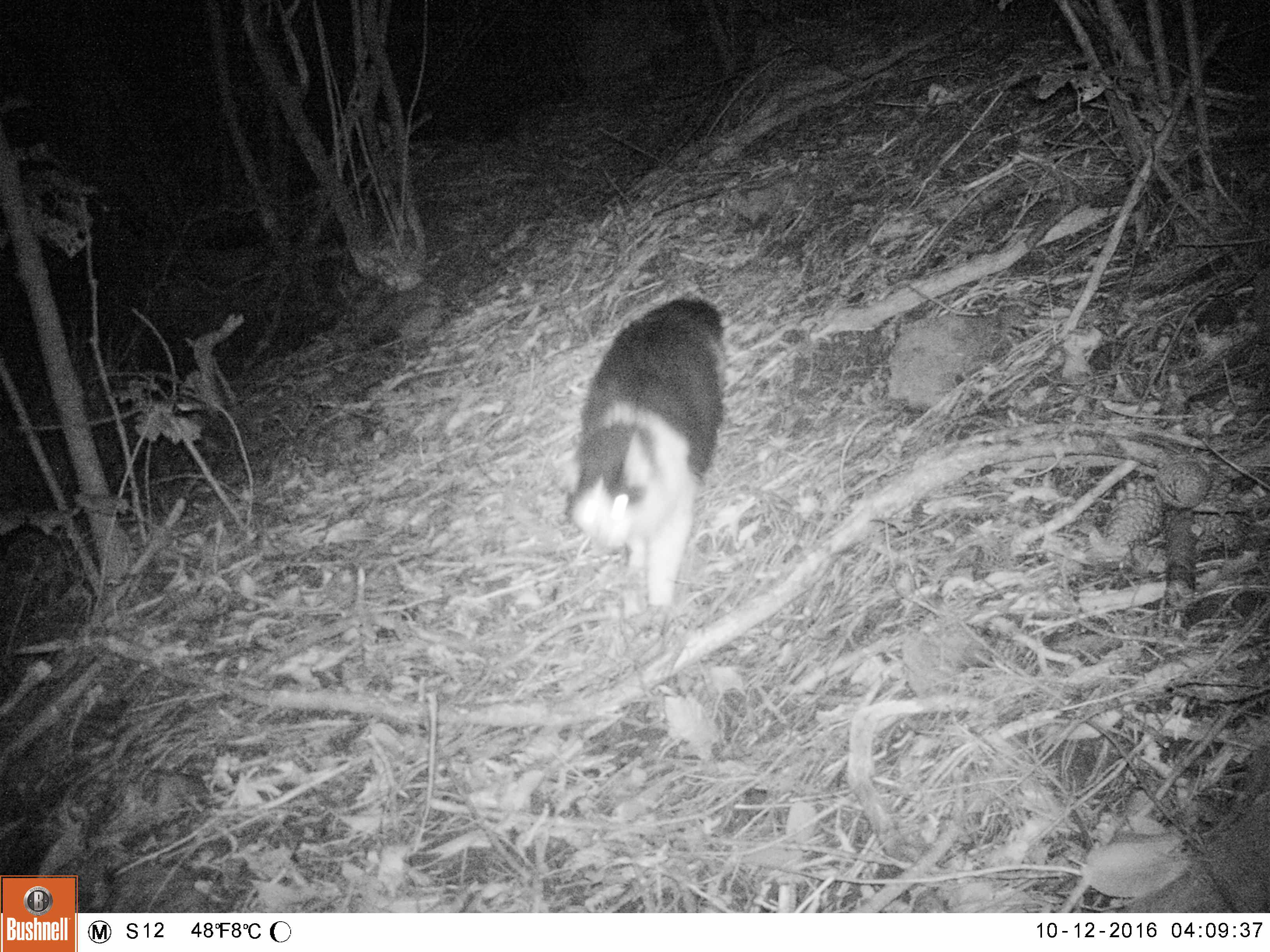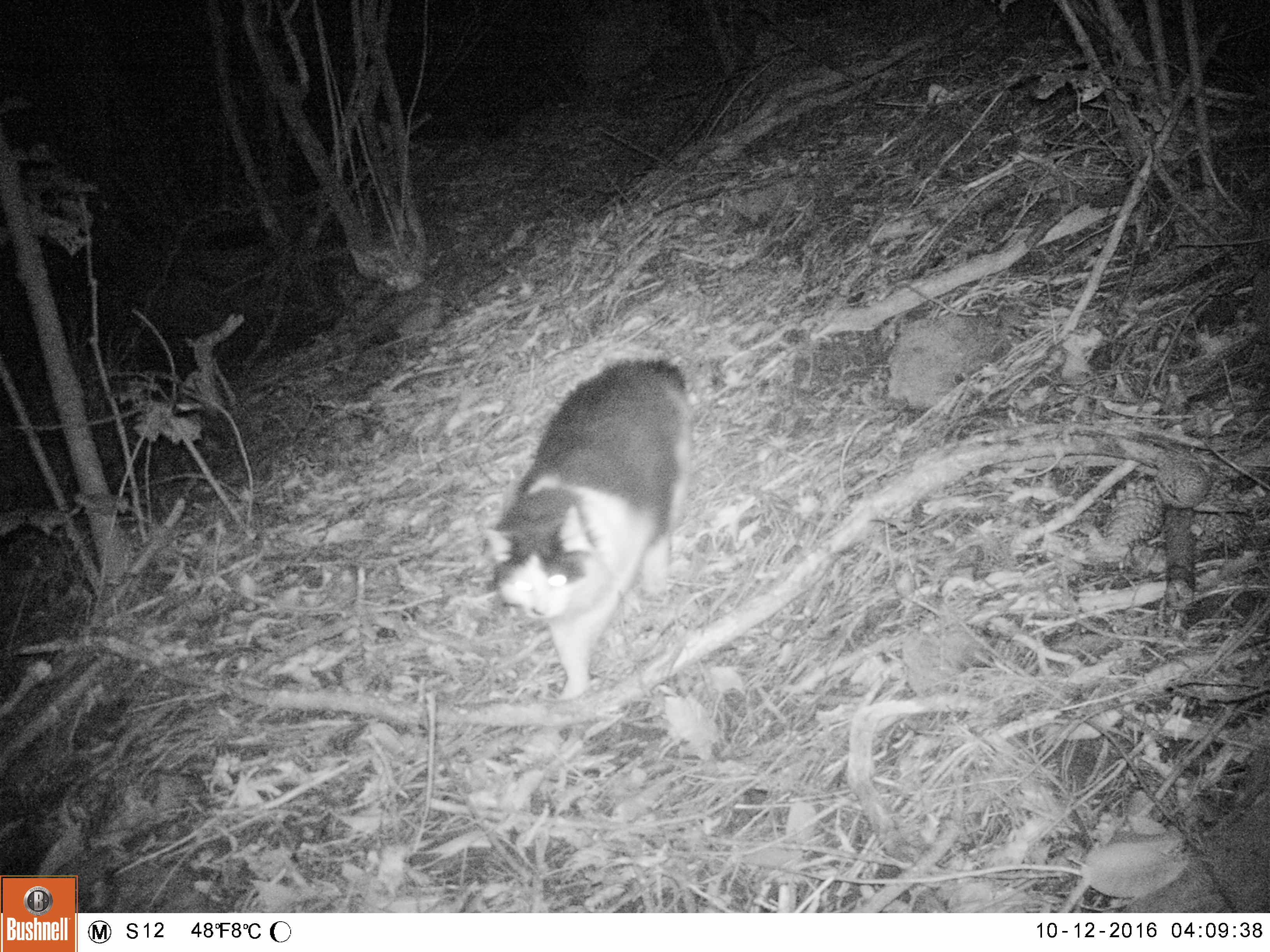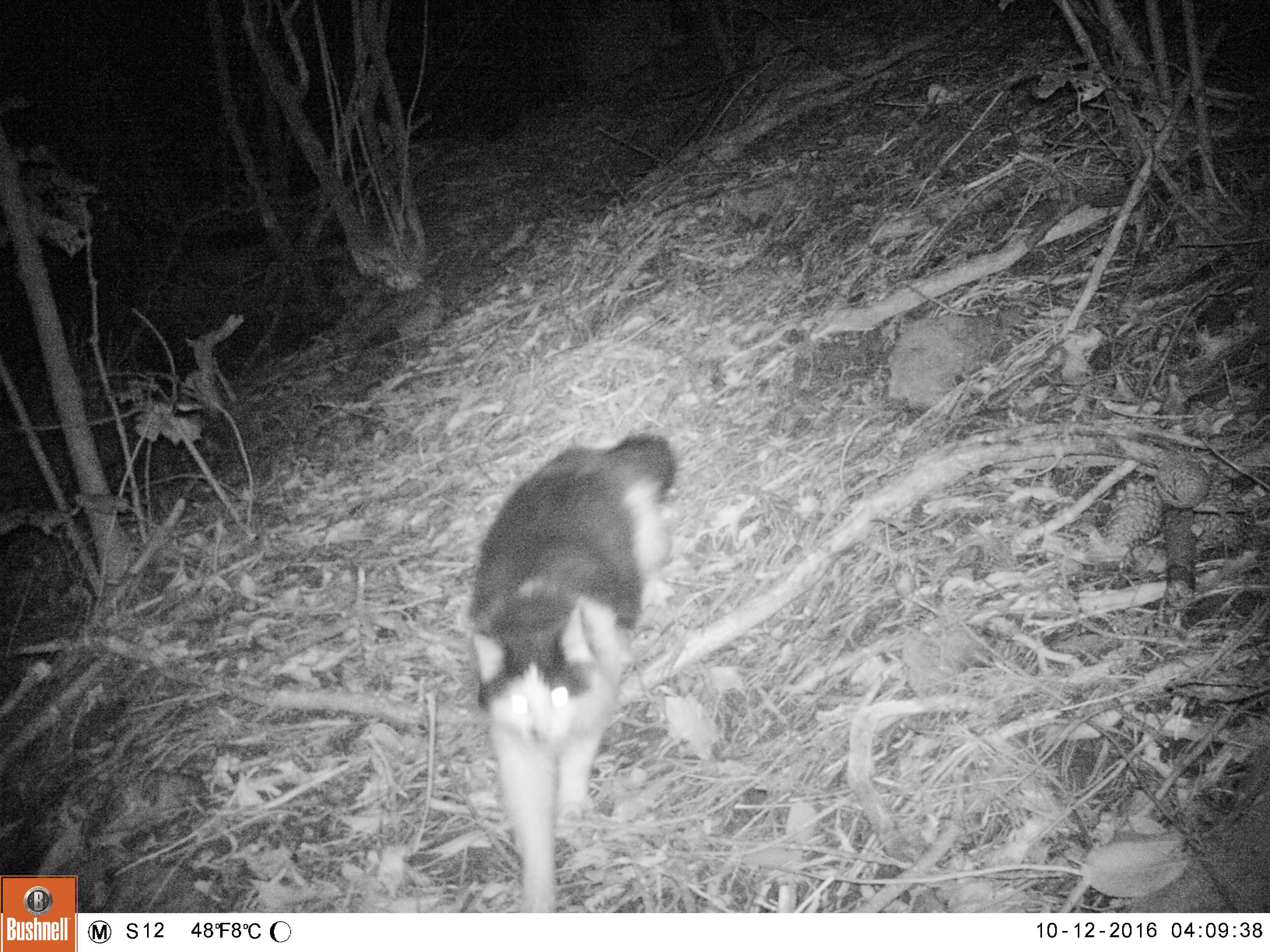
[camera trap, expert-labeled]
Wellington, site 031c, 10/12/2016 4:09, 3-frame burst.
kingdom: Animalia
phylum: Chordata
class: Mammalia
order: Carnivora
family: Felidae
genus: Felis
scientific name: Felis catus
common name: cat